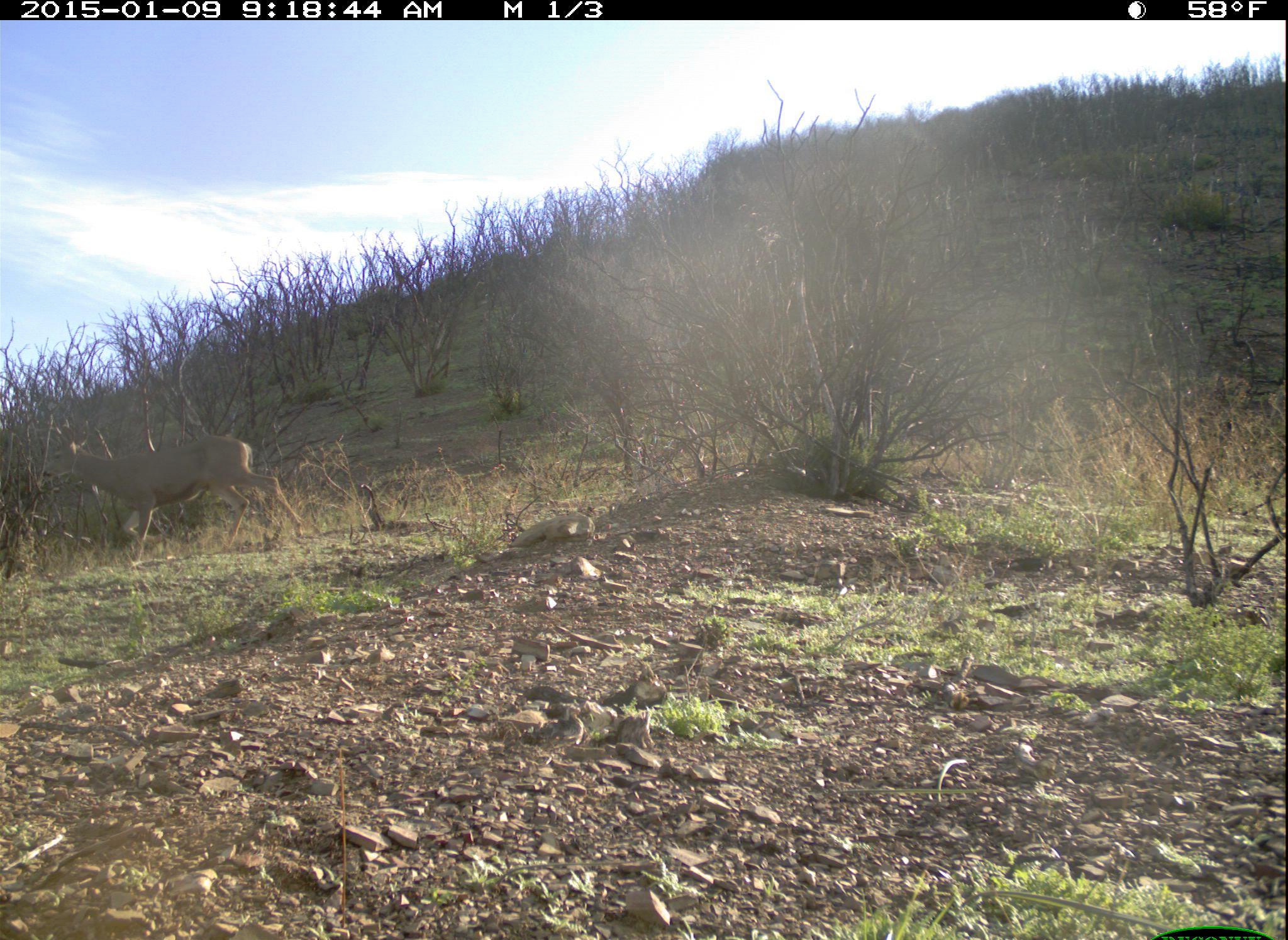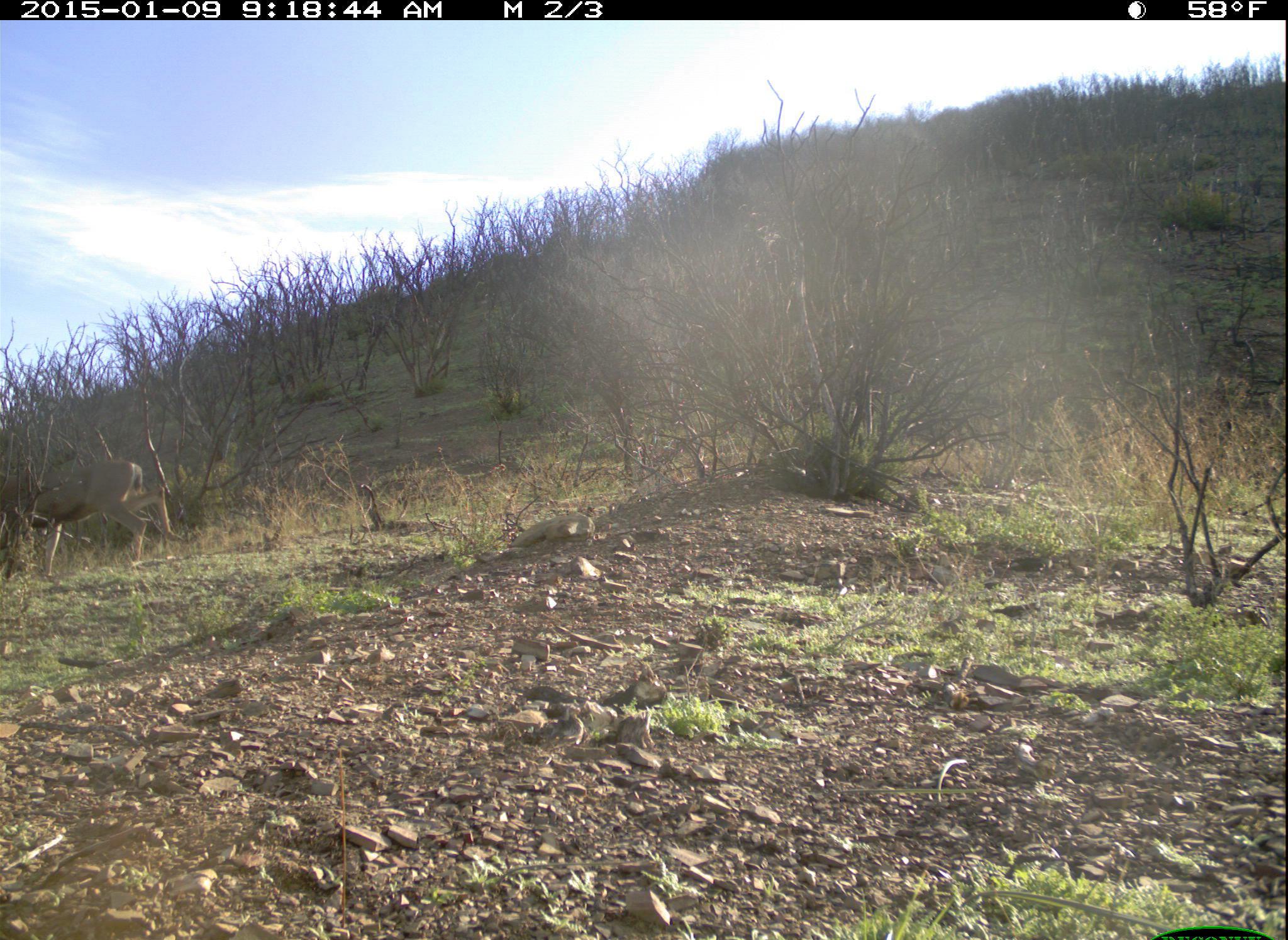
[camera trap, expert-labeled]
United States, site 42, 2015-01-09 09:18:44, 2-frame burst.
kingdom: Animalia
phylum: Chordata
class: Mammalia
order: Artiodactyla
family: Cervidae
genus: Odocoileus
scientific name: Odocoileus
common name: deer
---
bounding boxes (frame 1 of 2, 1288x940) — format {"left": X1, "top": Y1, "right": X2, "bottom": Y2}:
deer: {"left": 43, "top": 420, "right": 303, "bottom": 568}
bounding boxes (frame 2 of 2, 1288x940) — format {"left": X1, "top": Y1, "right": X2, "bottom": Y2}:
deer: {"left": 0, "top": 460, "right": 185, "bottom": 576}